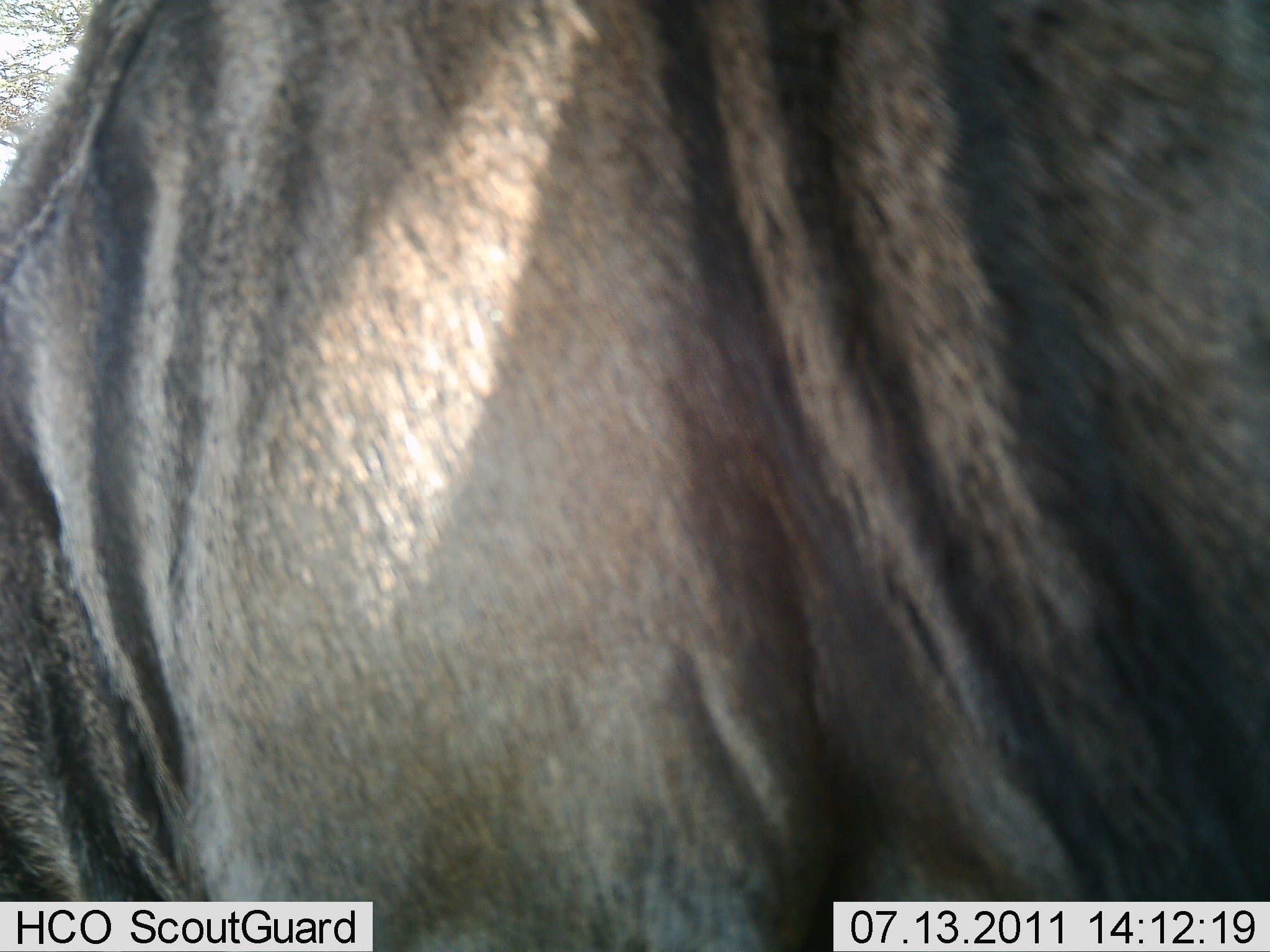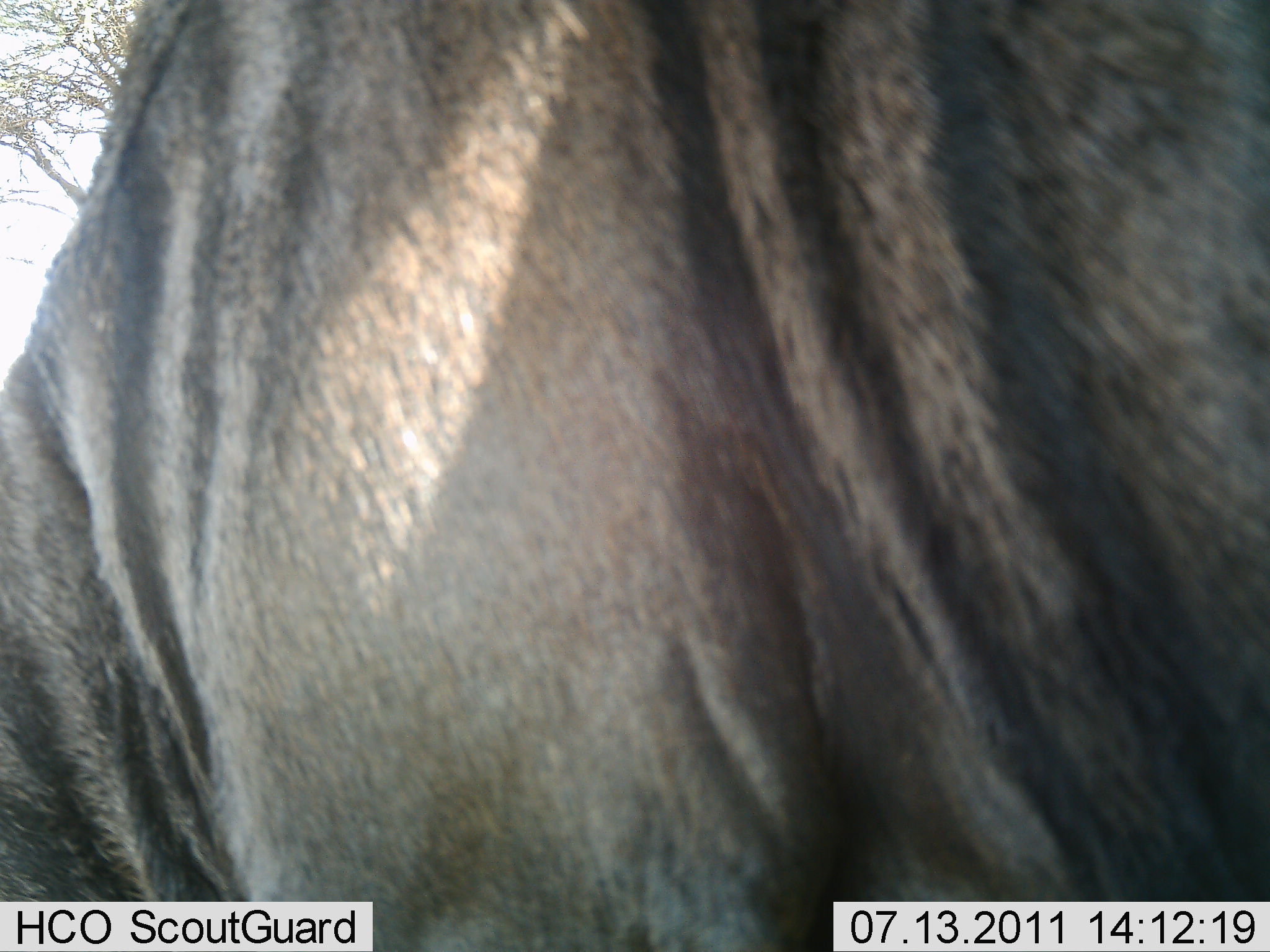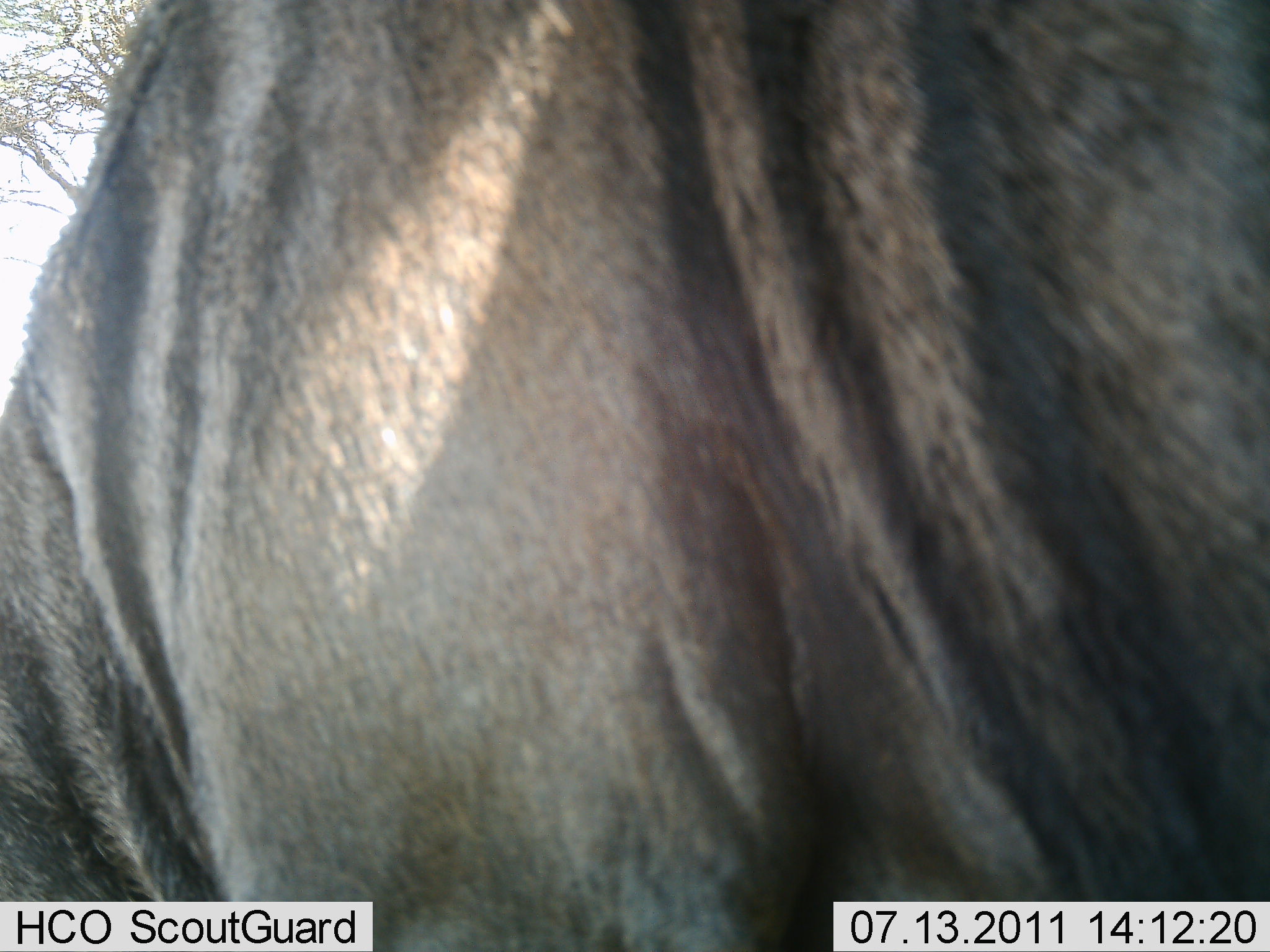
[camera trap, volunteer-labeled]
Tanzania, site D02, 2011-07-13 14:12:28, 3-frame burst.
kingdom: Animalia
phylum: Chordata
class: Mammalia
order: Artiodactyla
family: Bovidae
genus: Connochaetes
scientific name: Connochaetes taurinus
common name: blue wildebeest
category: wildebeest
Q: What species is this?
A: Wildebeest (blue wildebeest) (Connochaetes taurinus).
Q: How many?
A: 1.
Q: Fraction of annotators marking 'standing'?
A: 100%.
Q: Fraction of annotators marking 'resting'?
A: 0%.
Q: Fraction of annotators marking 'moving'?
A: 0%.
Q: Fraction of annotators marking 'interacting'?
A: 0%.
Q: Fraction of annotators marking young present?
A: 0%.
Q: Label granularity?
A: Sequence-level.